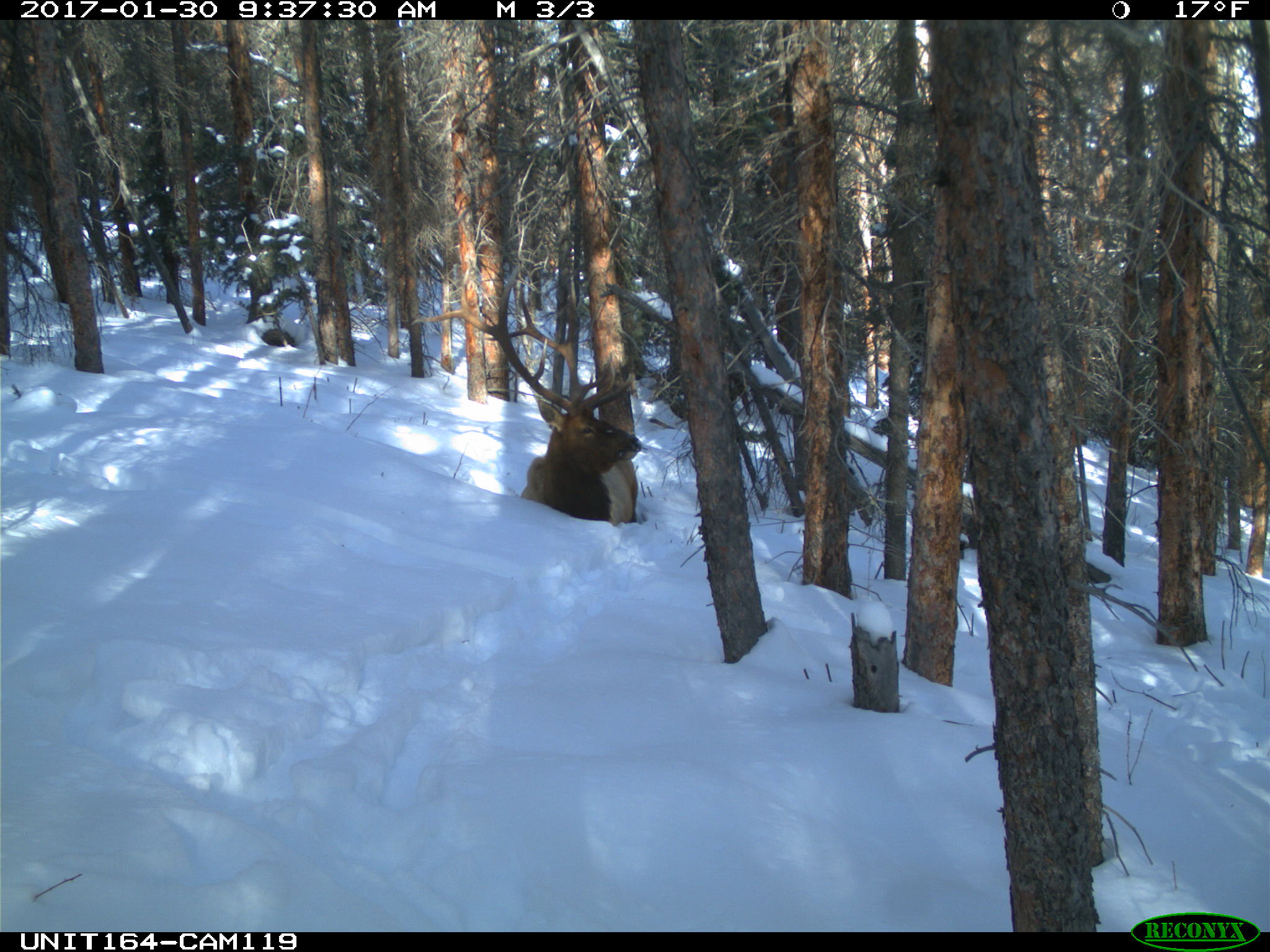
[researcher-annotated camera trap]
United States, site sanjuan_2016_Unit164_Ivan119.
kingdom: Animalia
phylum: Chordata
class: Mammalia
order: Artiodactyla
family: Cervidae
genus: Cervus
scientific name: Cervus elaphus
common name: red deer